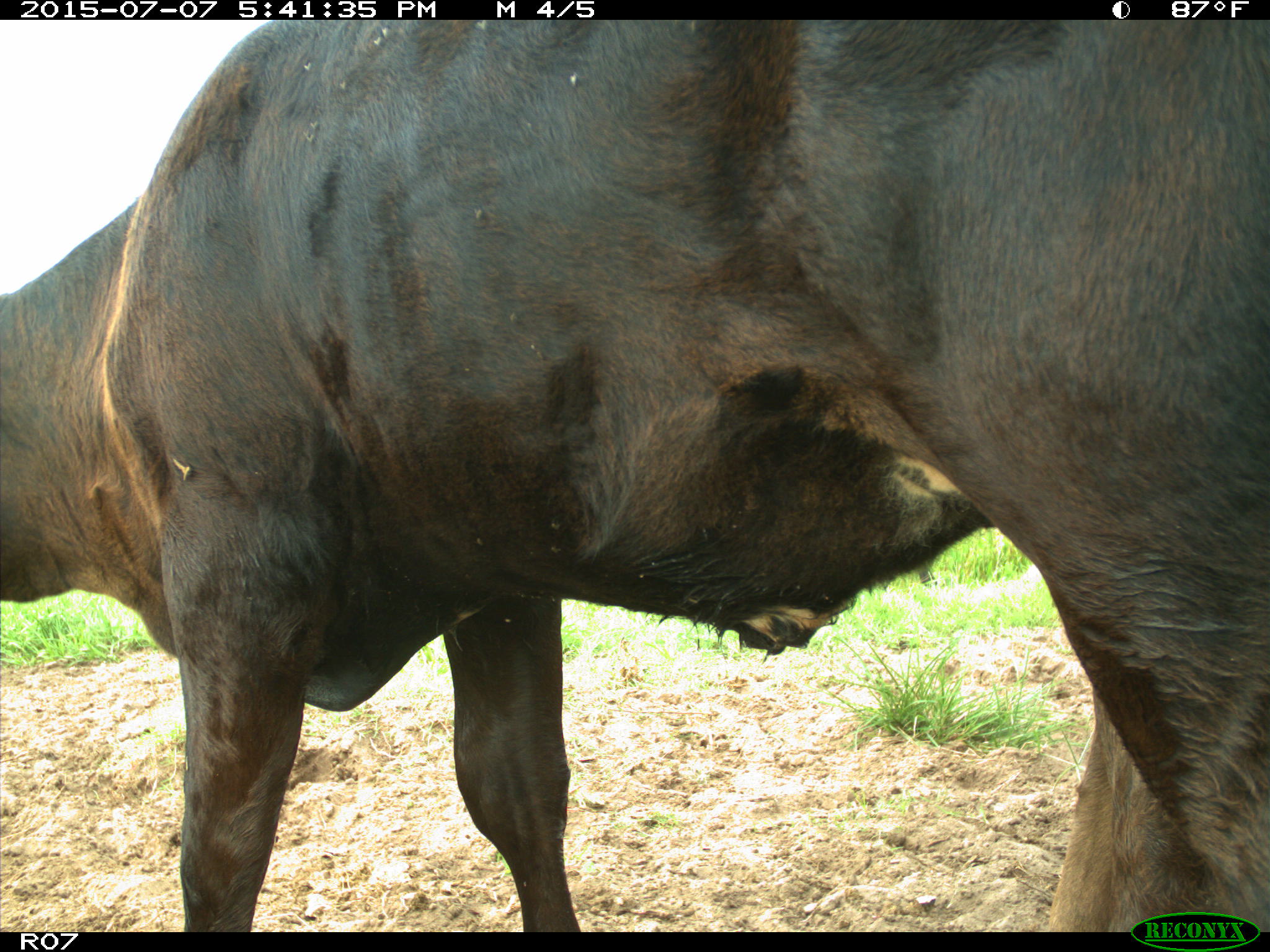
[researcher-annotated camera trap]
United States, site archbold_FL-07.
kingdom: Animalia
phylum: Chordata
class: Mammalia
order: Artiodactyla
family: Bovidae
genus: Bos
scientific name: Bos taurus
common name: domestic cow